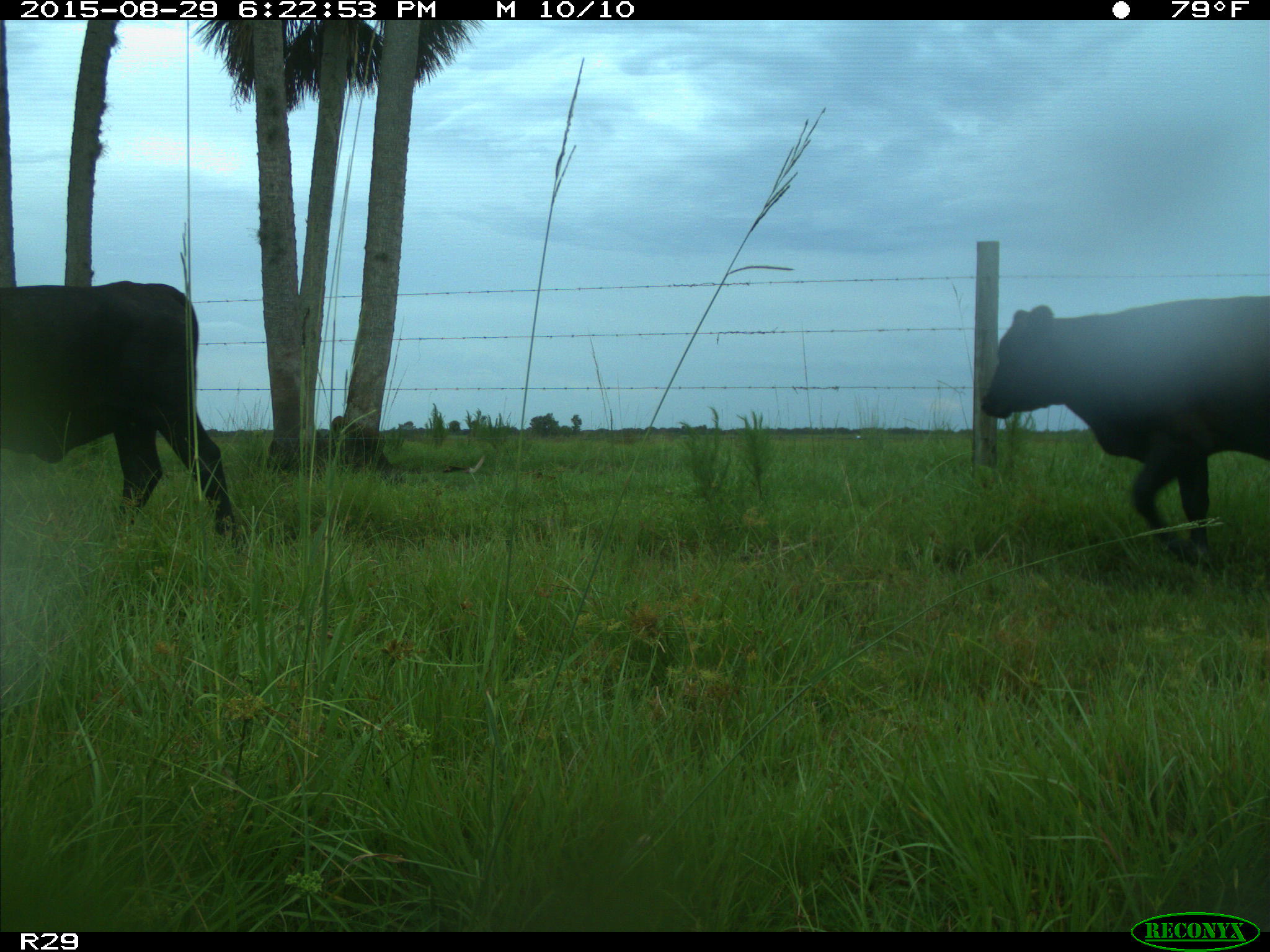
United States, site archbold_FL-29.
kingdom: Animalia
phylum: Chordata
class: Mammalia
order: Artiodactyla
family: Bovidae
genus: Bos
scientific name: Bos taurus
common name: domestic cow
Bos taurus (domestic cow).